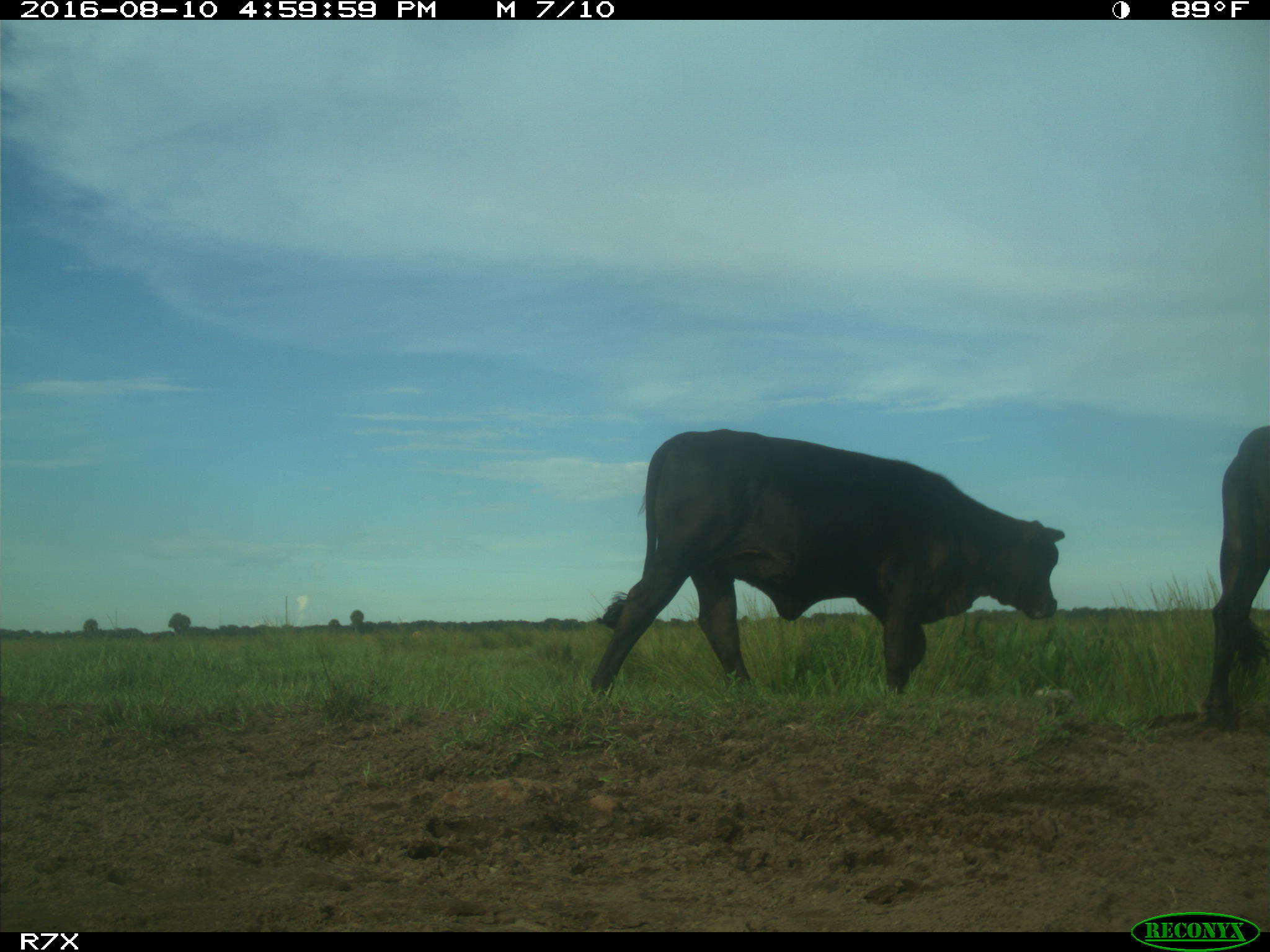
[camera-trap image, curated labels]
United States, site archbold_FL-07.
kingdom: Animalia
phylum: Chordata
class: Mammalia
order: Artiodactyla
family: Bovidae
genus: Bos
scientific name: Bos taurus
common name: domestic cow